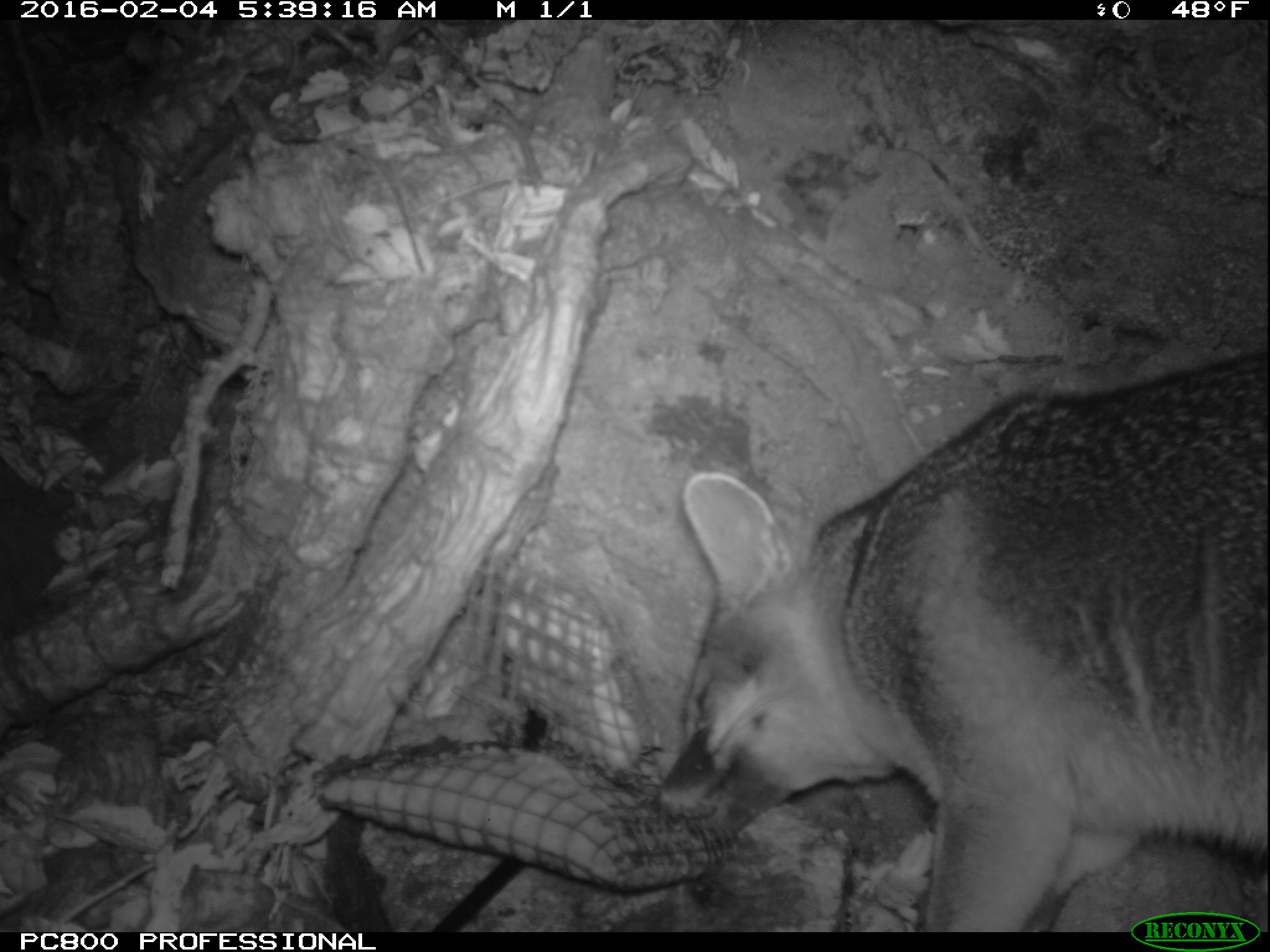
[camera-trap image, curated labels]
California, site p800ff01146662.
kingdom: Animalia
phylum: Chordata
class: Mammalia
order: Carnivora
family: Canidae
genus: Urocyon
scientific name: Urocyon littoralis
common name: island fox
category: fox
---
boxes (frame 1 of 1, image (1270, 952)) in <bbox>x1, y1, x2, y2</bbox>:
fox: <bbox>651, 352, 1269, 933</bbox>